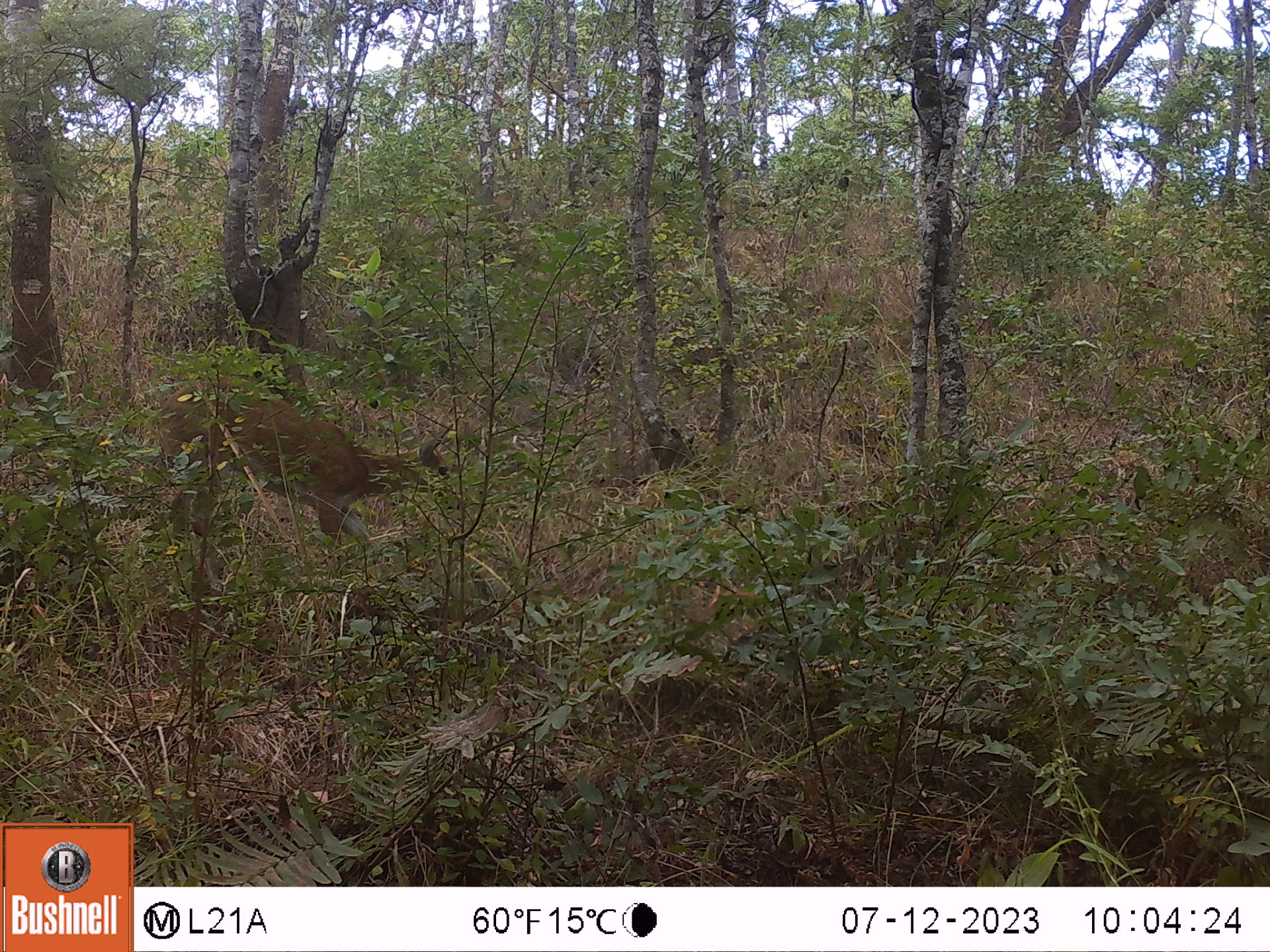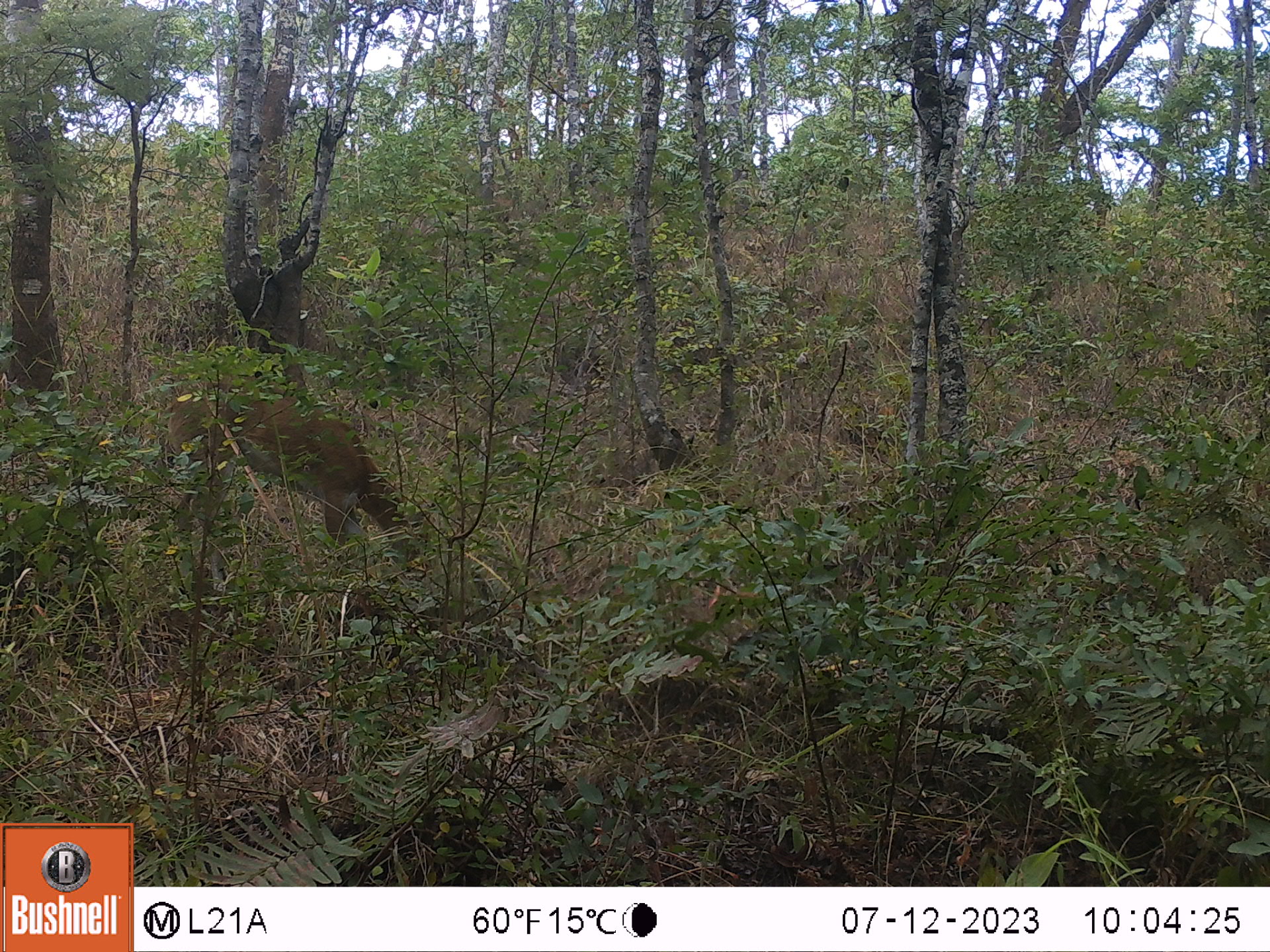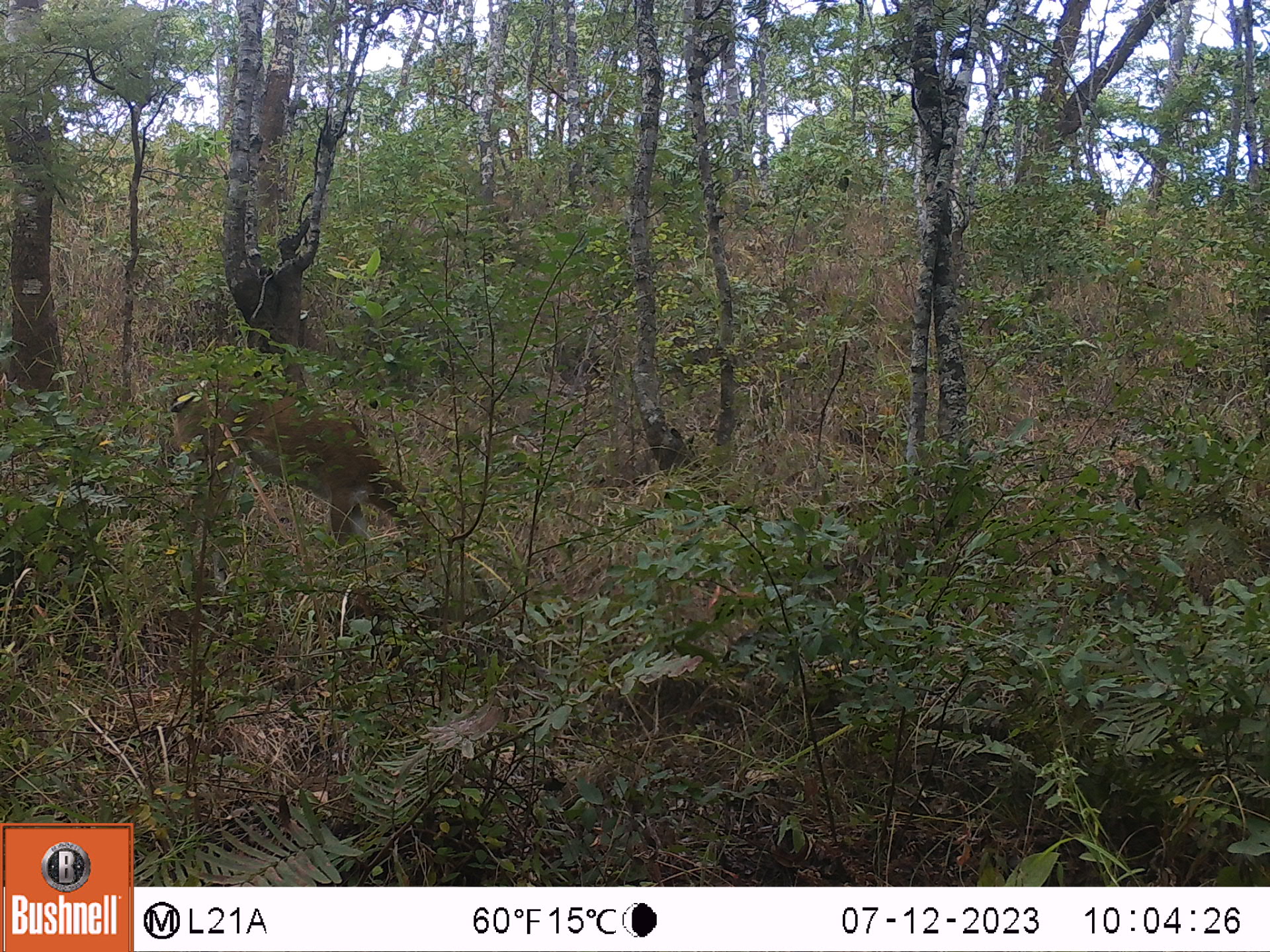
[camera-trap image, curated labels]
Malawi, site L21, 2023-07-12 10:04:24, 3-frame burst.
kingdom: Animalia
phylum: Chordata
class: Mammalia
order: Artiodactyla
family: Bovidae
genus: Sylvicapra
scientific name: Sylvicapra grimmia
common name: common duiker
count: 1